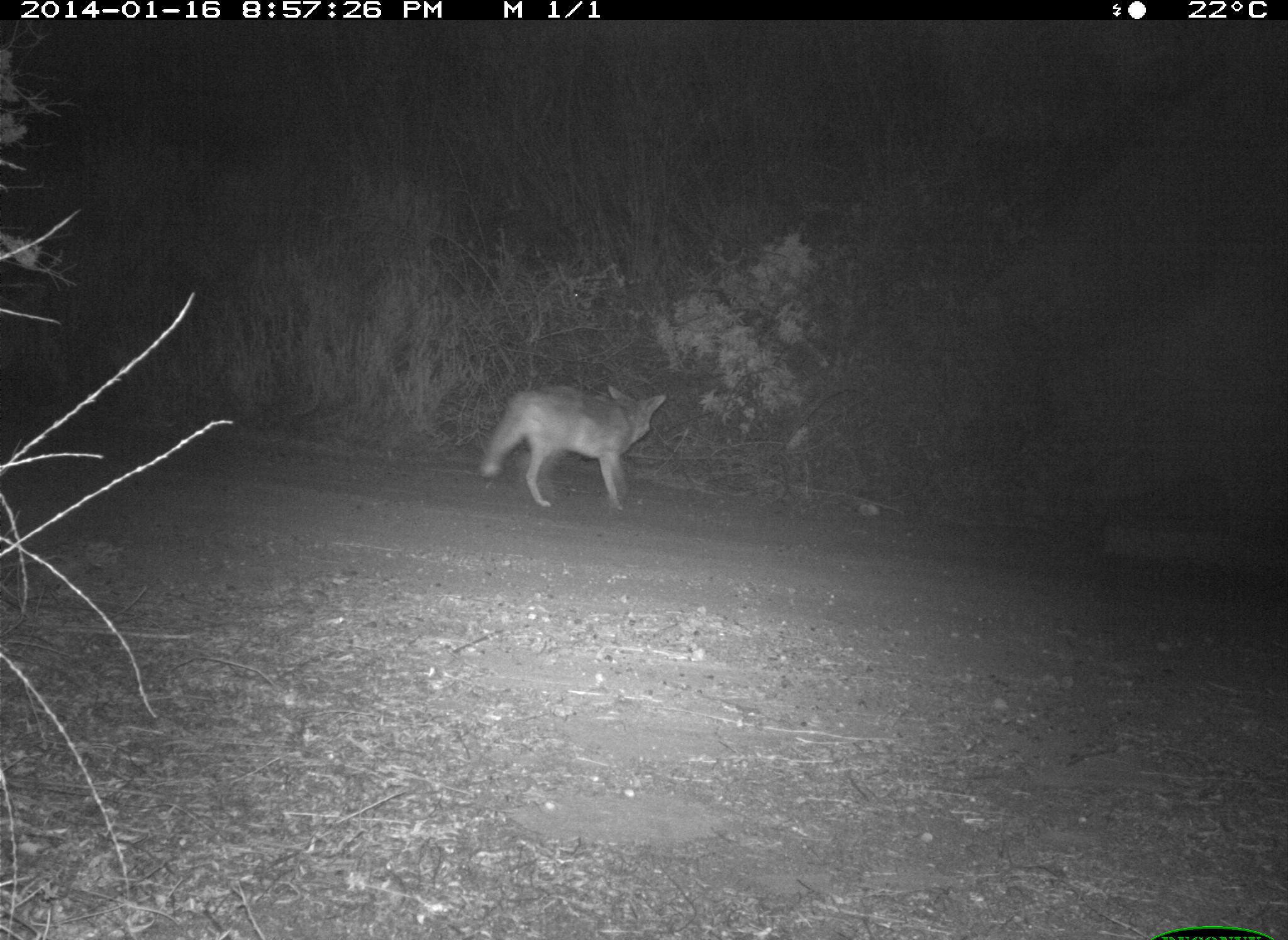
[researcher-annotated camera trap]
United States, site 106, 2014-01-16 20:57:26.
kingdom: Animalia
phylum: Chordata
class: Mammalia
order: Carnivora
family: Canidae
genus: Canis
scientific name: Canis latrans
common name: coyote